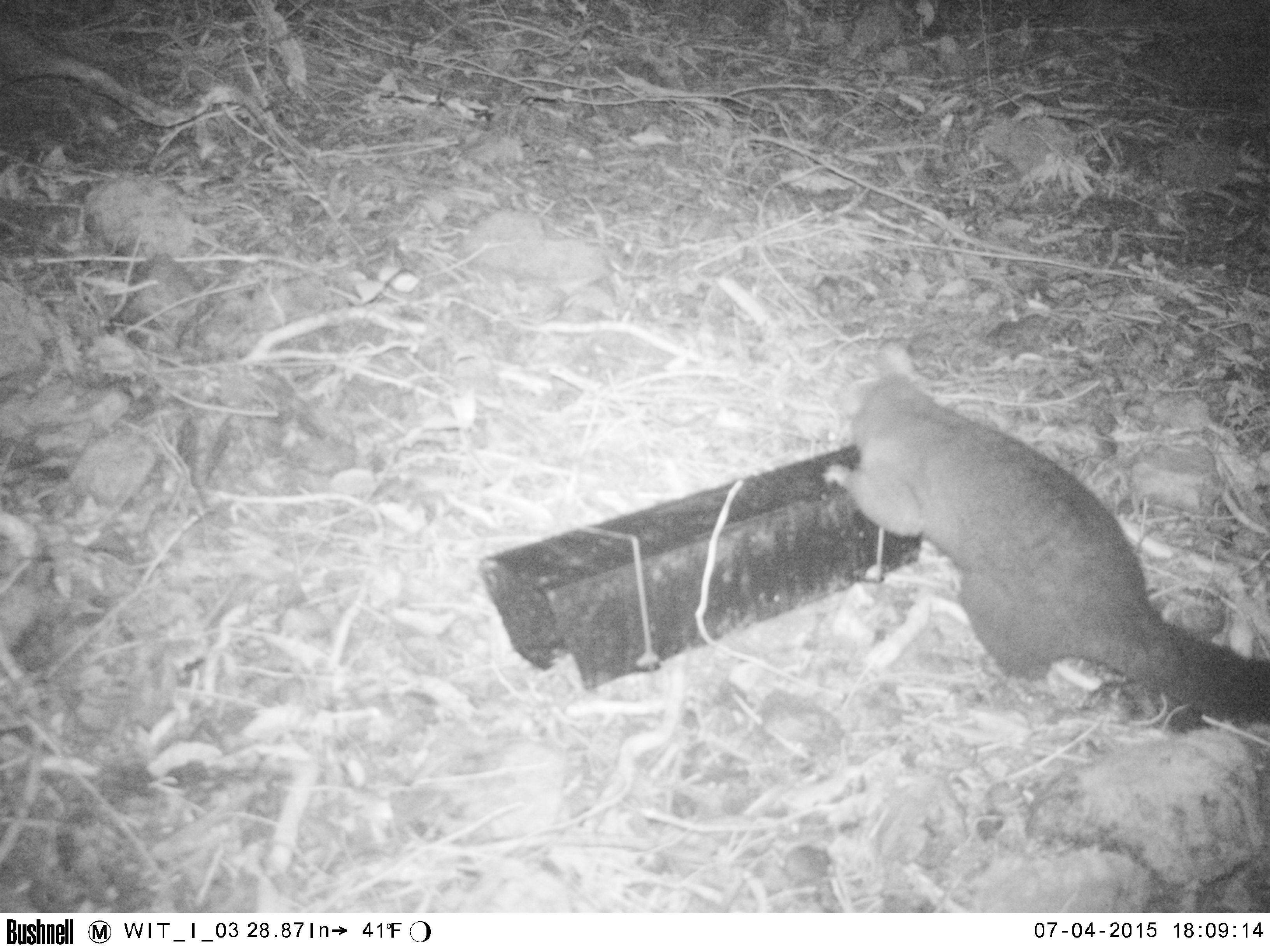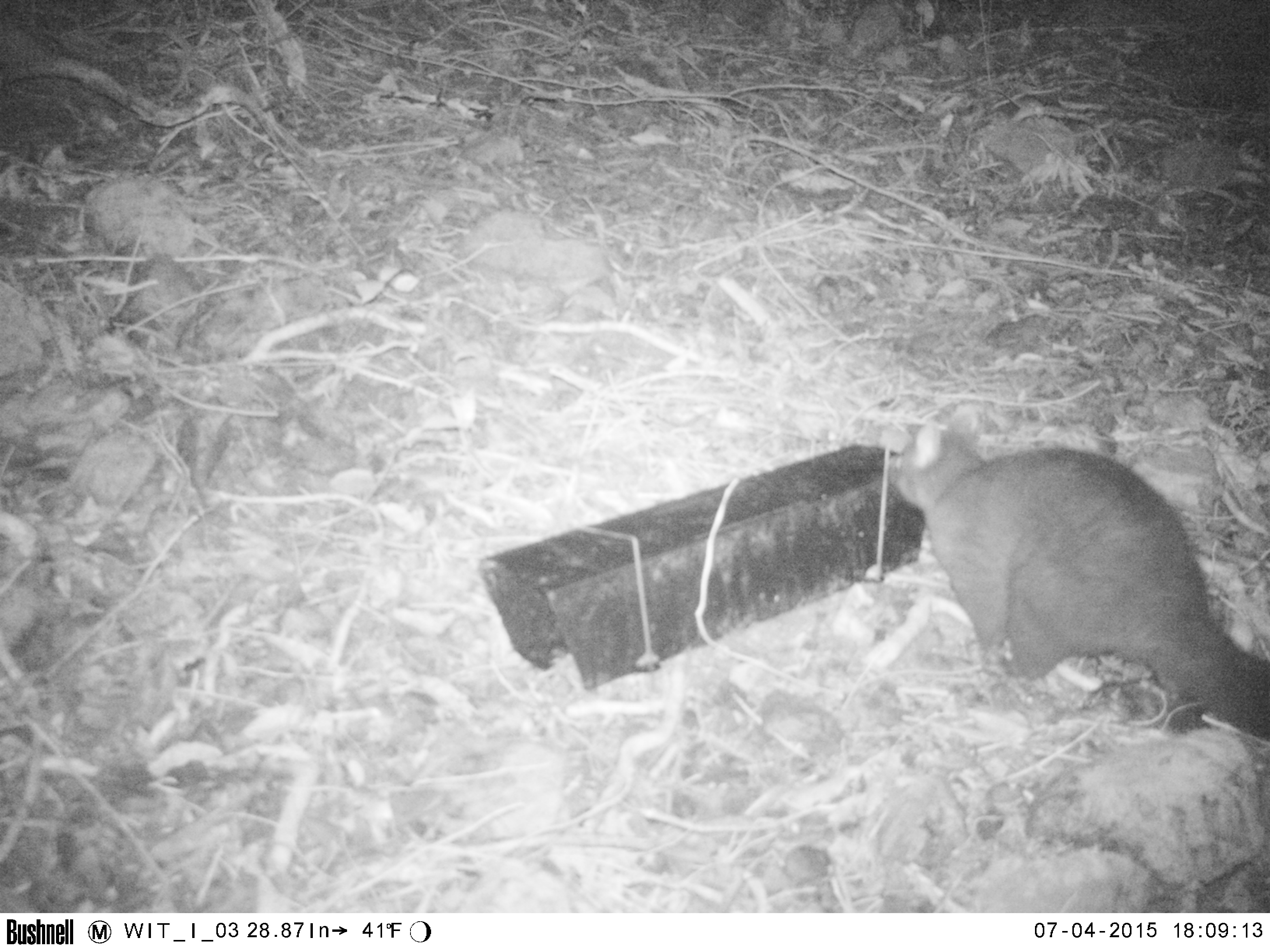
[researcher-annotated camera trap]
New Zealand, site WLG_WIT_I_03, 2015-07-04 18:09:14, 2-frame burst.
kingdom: Animalia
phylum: Chordata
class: Mammalia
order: Diprotodontia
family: Phalangeridae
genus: Trichosurus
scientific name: Trichosurus vulpecula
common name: common brushtail possum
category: possum